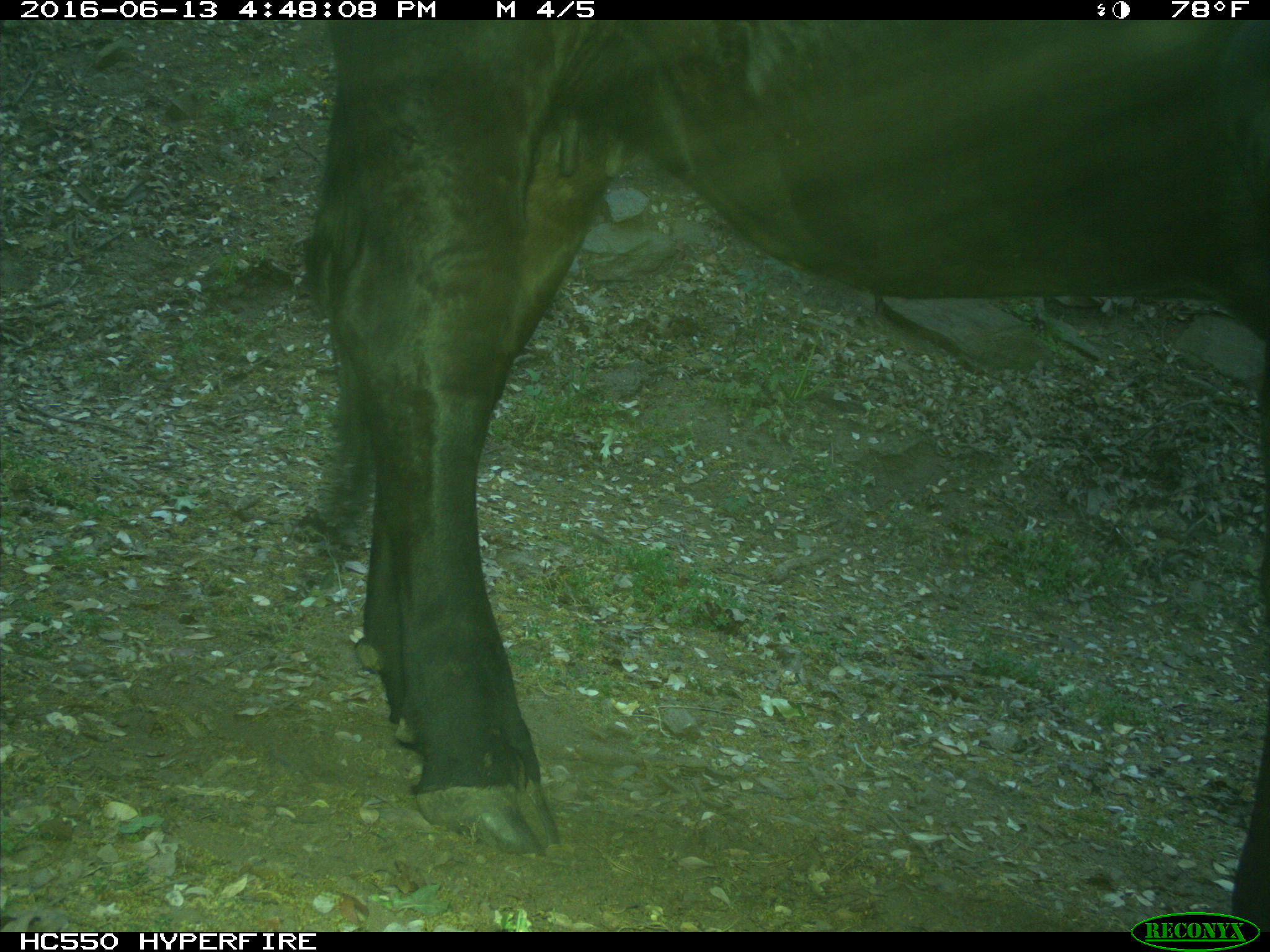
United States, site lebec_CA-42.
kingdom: Animalia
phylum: Chordata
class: Mammalia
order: Artiodactyla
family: Bovidae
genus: Bos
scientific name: Bos taurus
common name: domestic cow